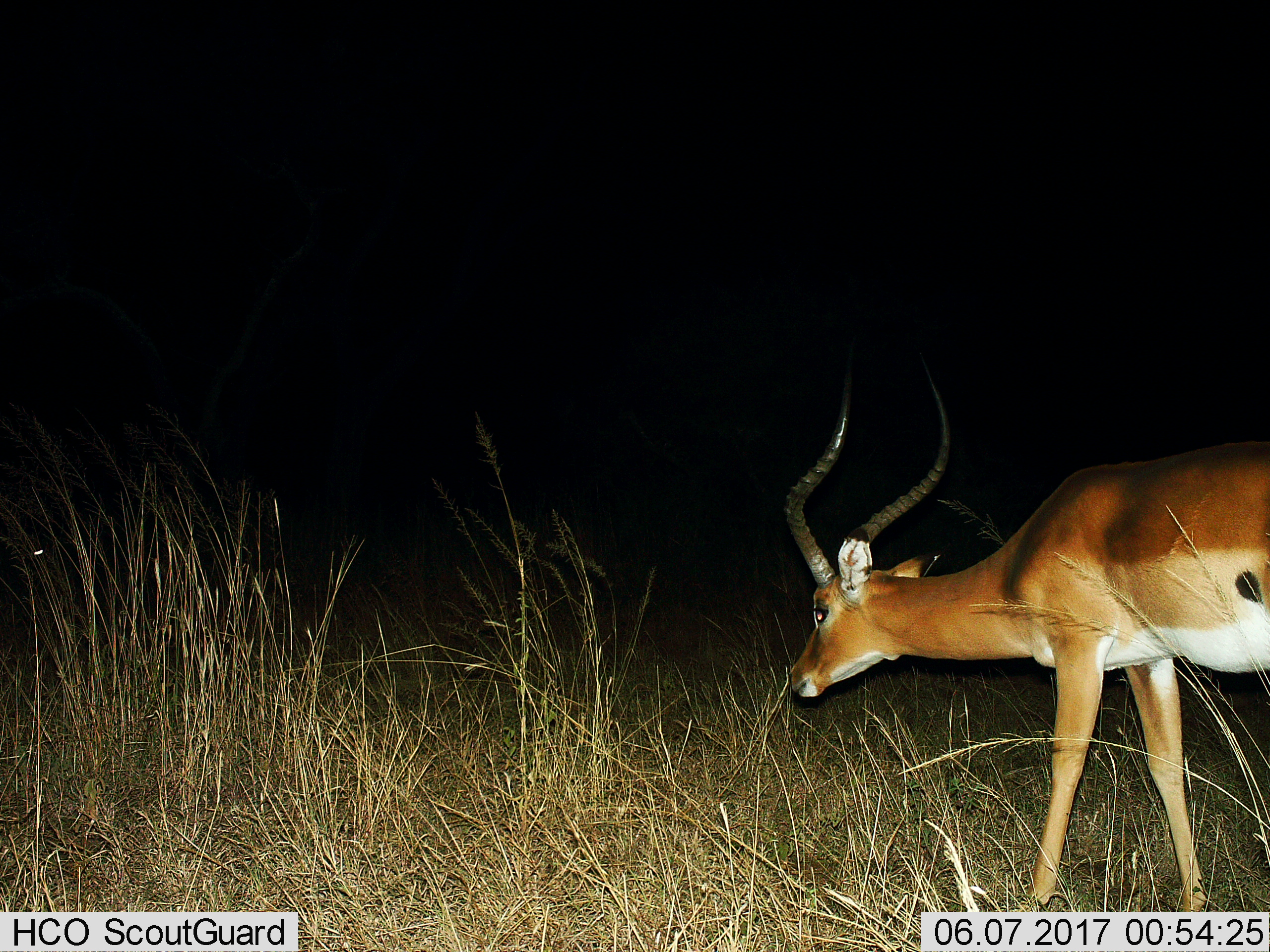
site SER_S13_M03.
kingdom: Animalia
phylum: Chordata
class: Mammalia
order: Artiodactyla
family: Bovidae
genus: Aepyceros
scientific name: Aepyceros melampus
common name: impala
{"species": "impala (Aepyceros melampus)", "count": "1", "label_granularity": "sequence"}